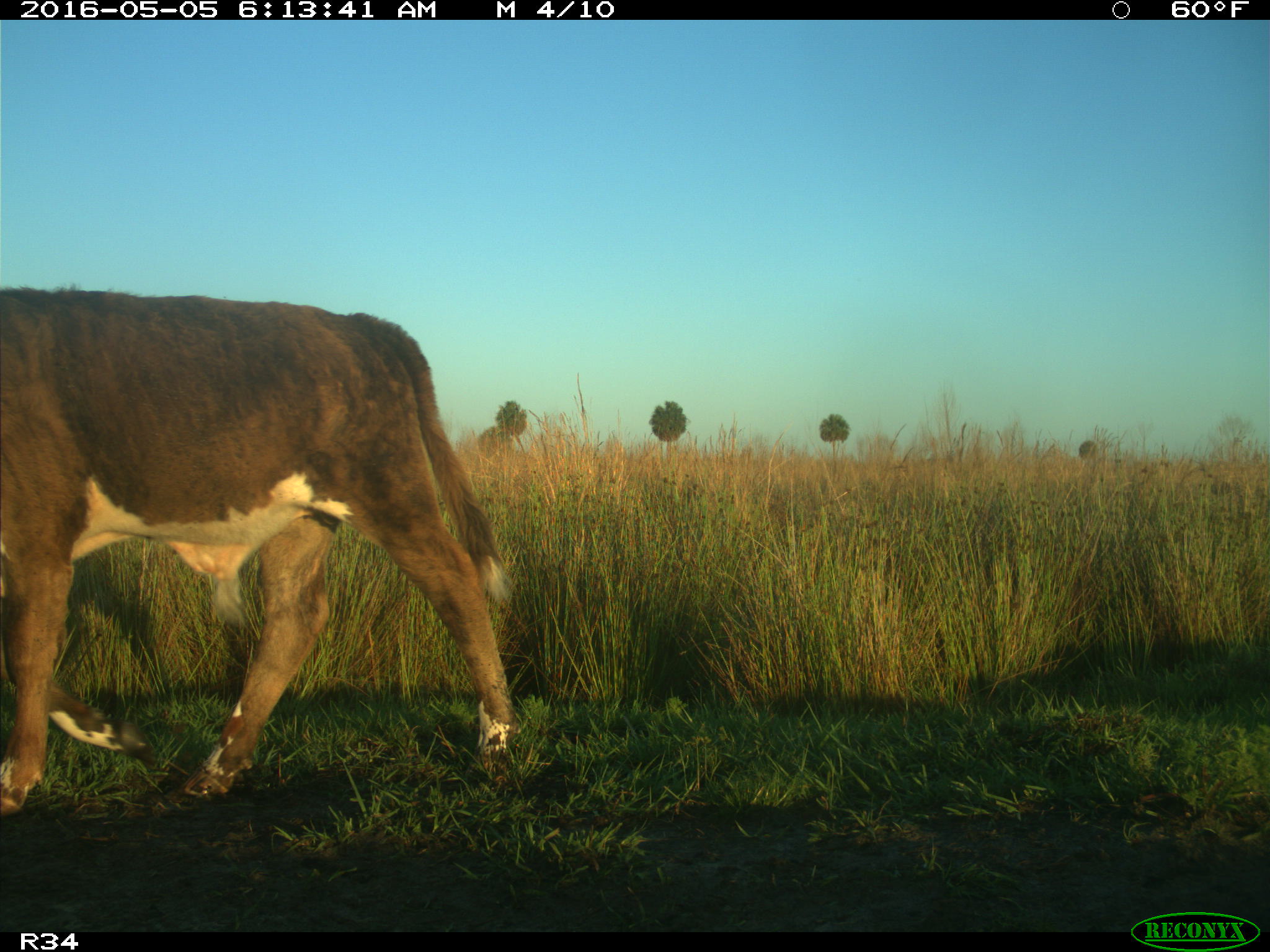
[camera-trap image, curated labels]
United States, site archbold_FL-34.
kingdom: Animalia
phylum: Chordata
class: Mammalia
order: Artiodactyla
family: Bovidae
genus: Bos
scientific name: Bos taurus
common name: domestic cow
Bos taurus (domestic cow).